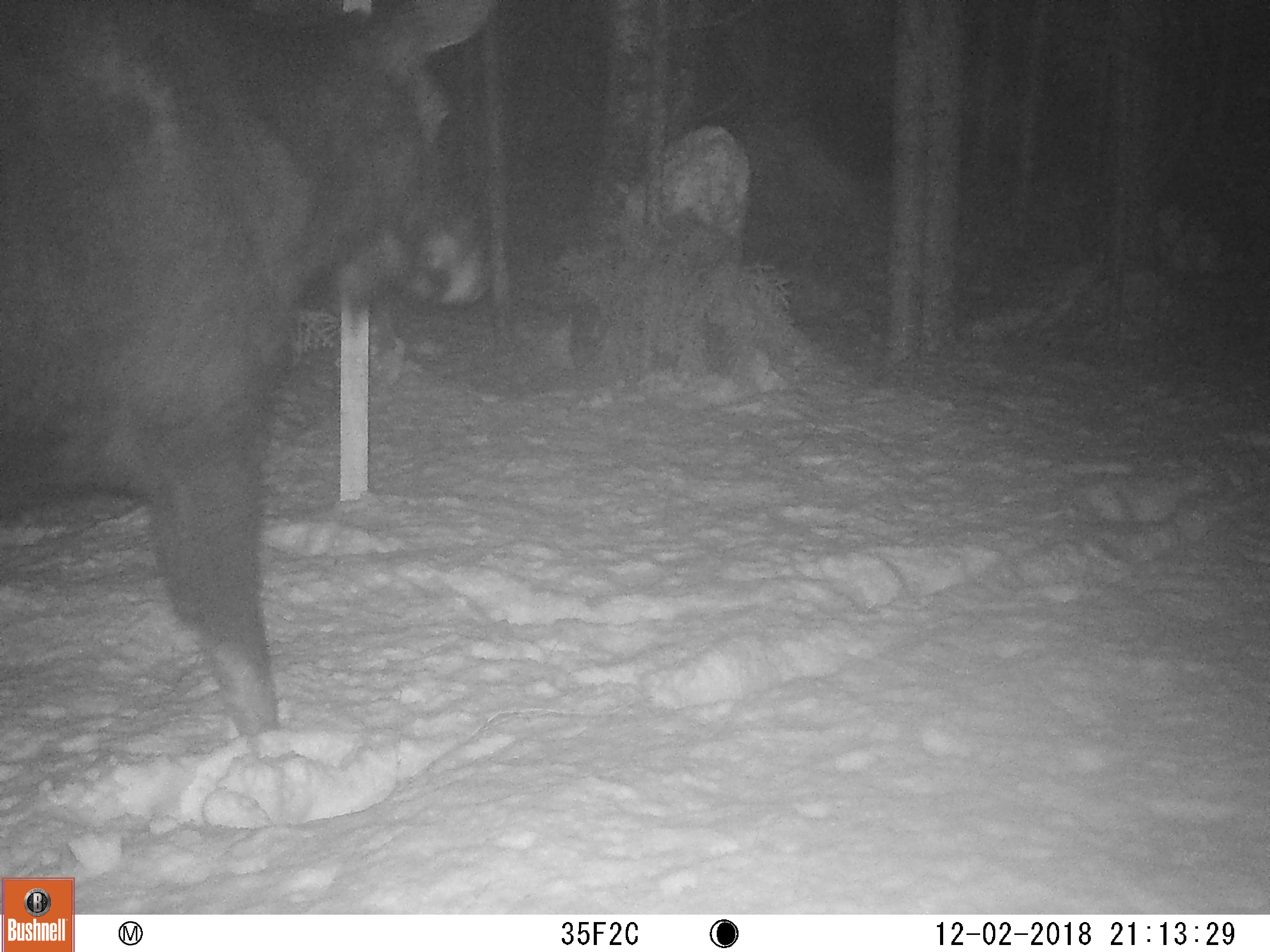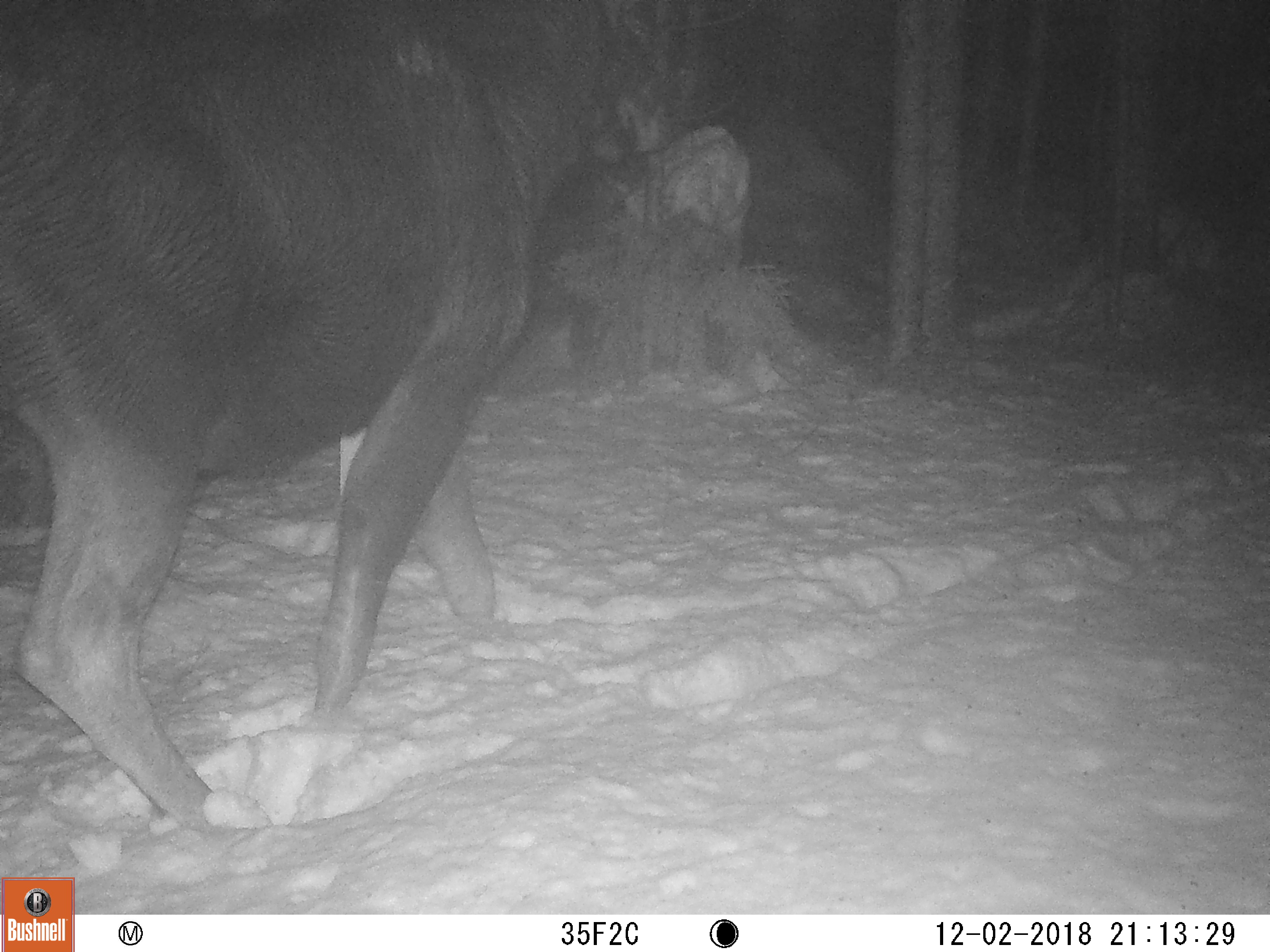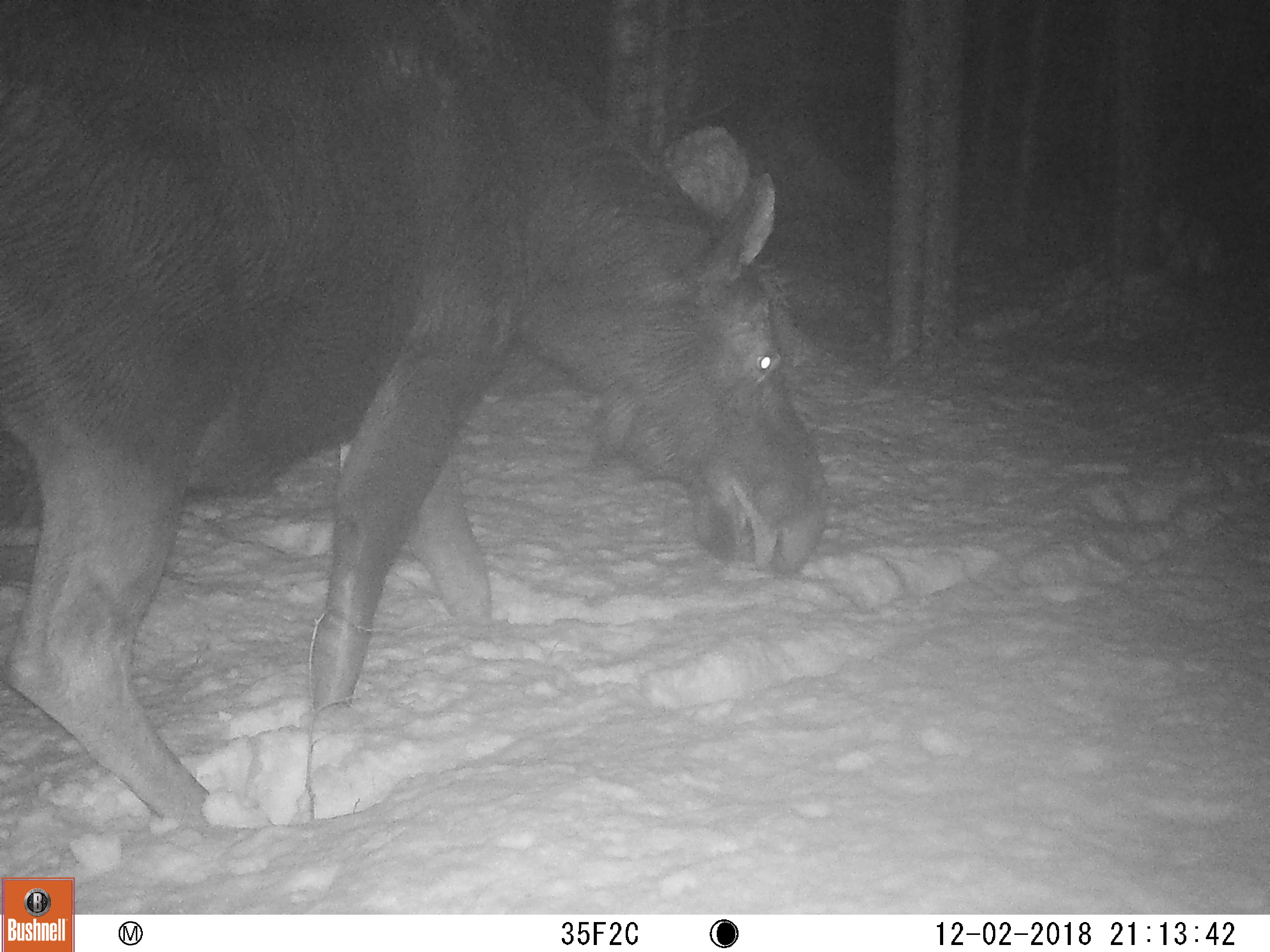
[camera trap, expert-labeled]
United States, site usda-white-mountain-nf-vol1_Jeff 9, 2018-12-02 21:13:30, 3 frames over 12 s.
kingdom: Animalia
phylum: Chordata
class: Mammalia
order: Artiodactyla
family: Cervidae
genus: Alces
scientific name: Alces alces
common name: moose